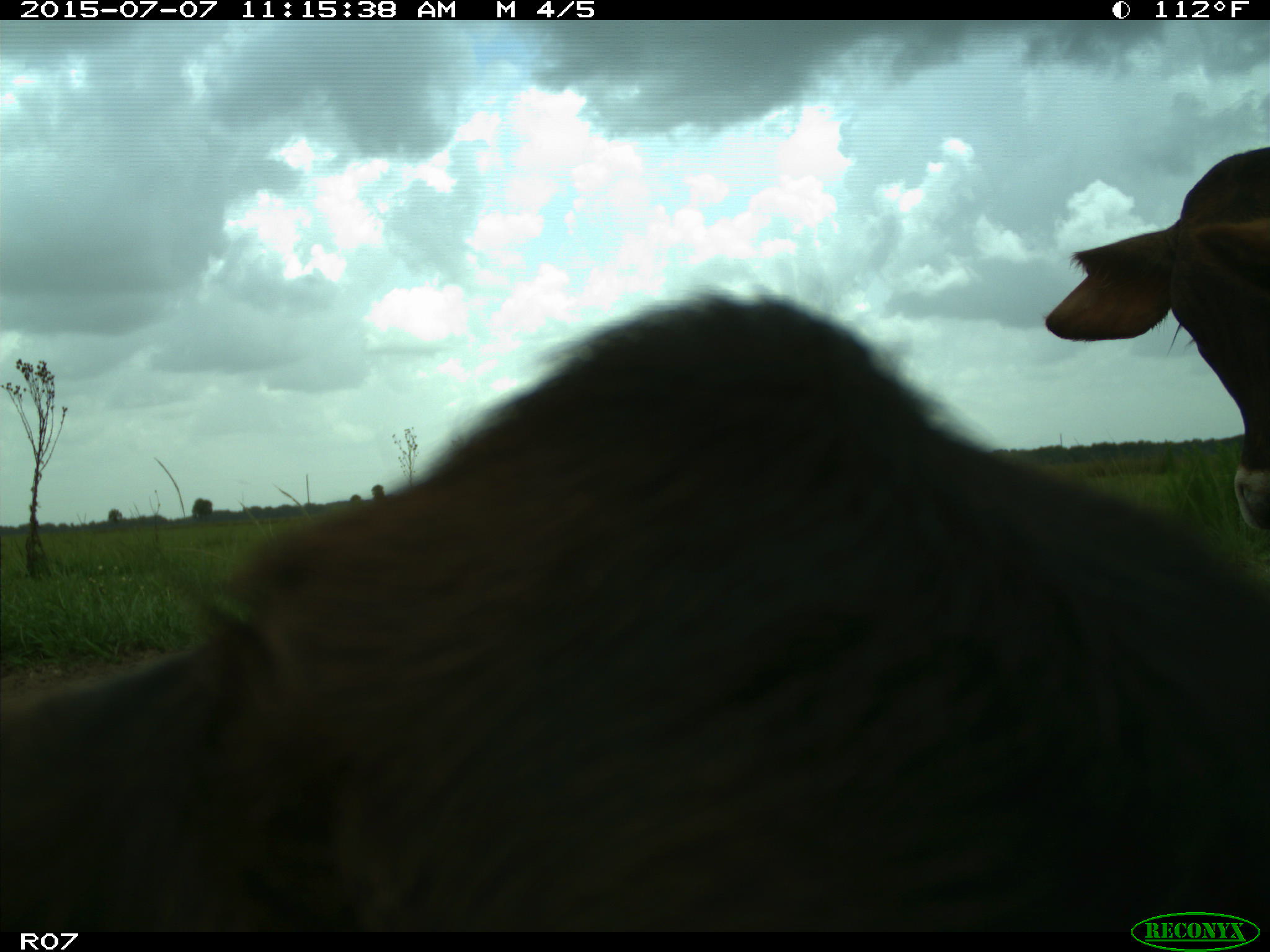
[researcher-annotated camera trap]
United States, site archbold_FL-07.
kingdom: Animalia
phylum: Chordata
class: Mammalia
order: Artiodactyla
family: Bovidae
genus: Bos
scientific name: Bos taurus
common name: domestic cow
Bos taurus (domestic cow).